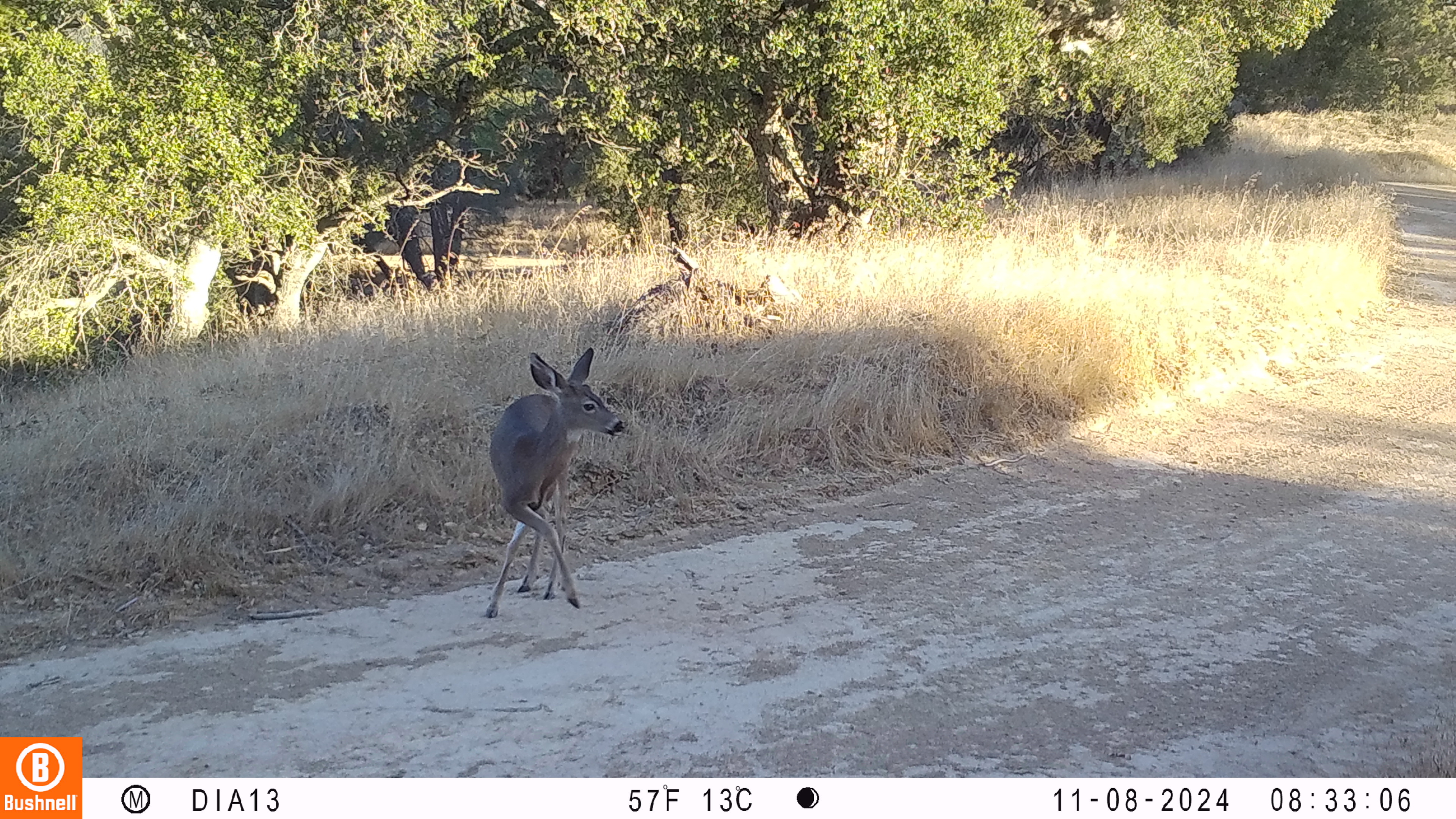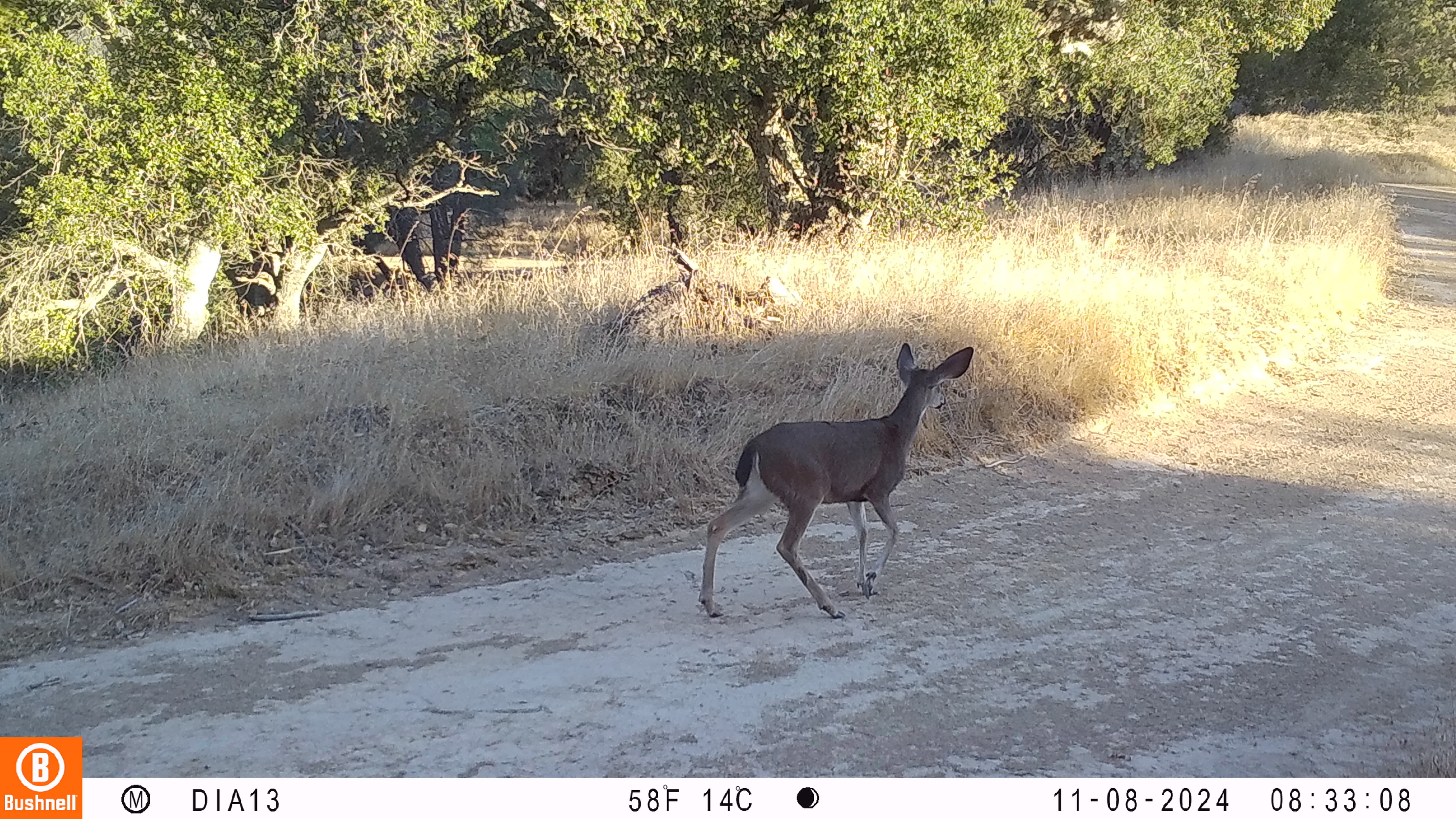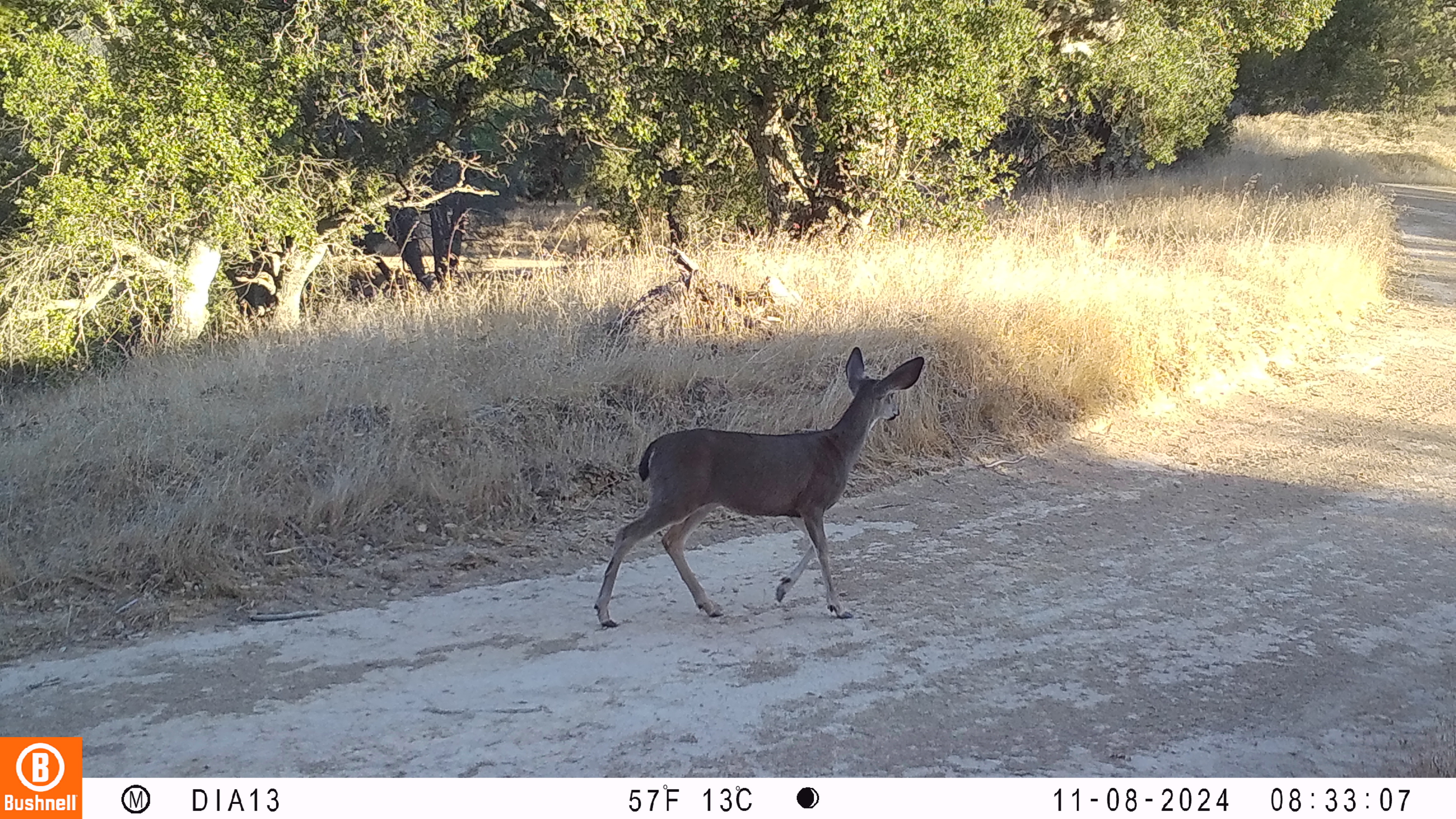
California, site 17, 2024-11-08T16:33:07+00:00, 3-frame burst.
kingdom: Animalia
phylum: Chordata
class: Mammalia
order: Artiodactyla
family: Cervidae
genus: Odocoileus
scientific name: Odocoileus hemionus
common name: mule deer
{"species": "mule deer (Odocoileus hemionus)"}